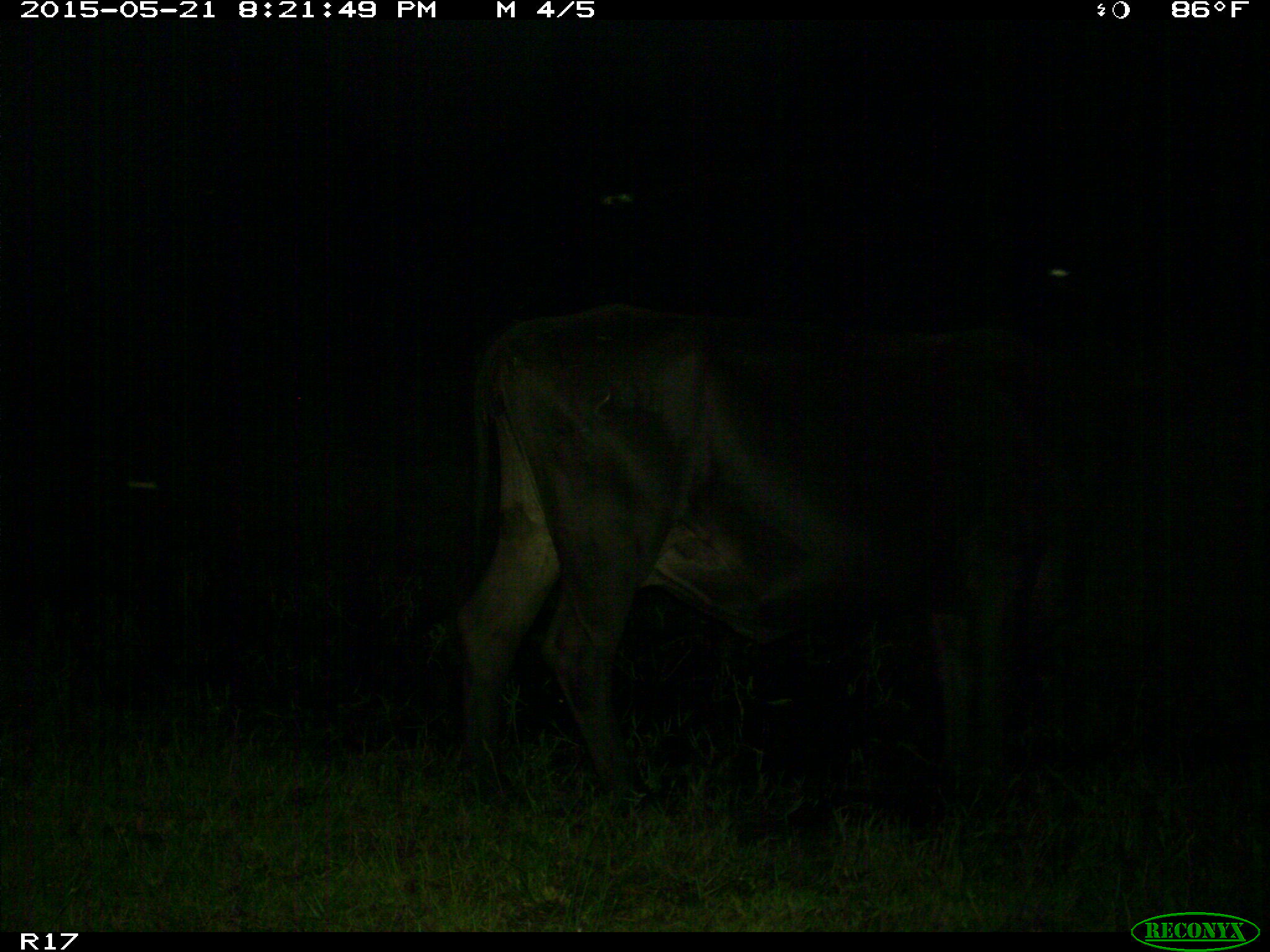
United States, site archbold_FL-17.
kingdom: Animalia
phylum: Chordata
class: Mammalia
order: Artiodactyla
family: Bovidae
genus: Bos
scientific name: Bos taurus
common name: domestic cow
Bos taurus (domestic cow).